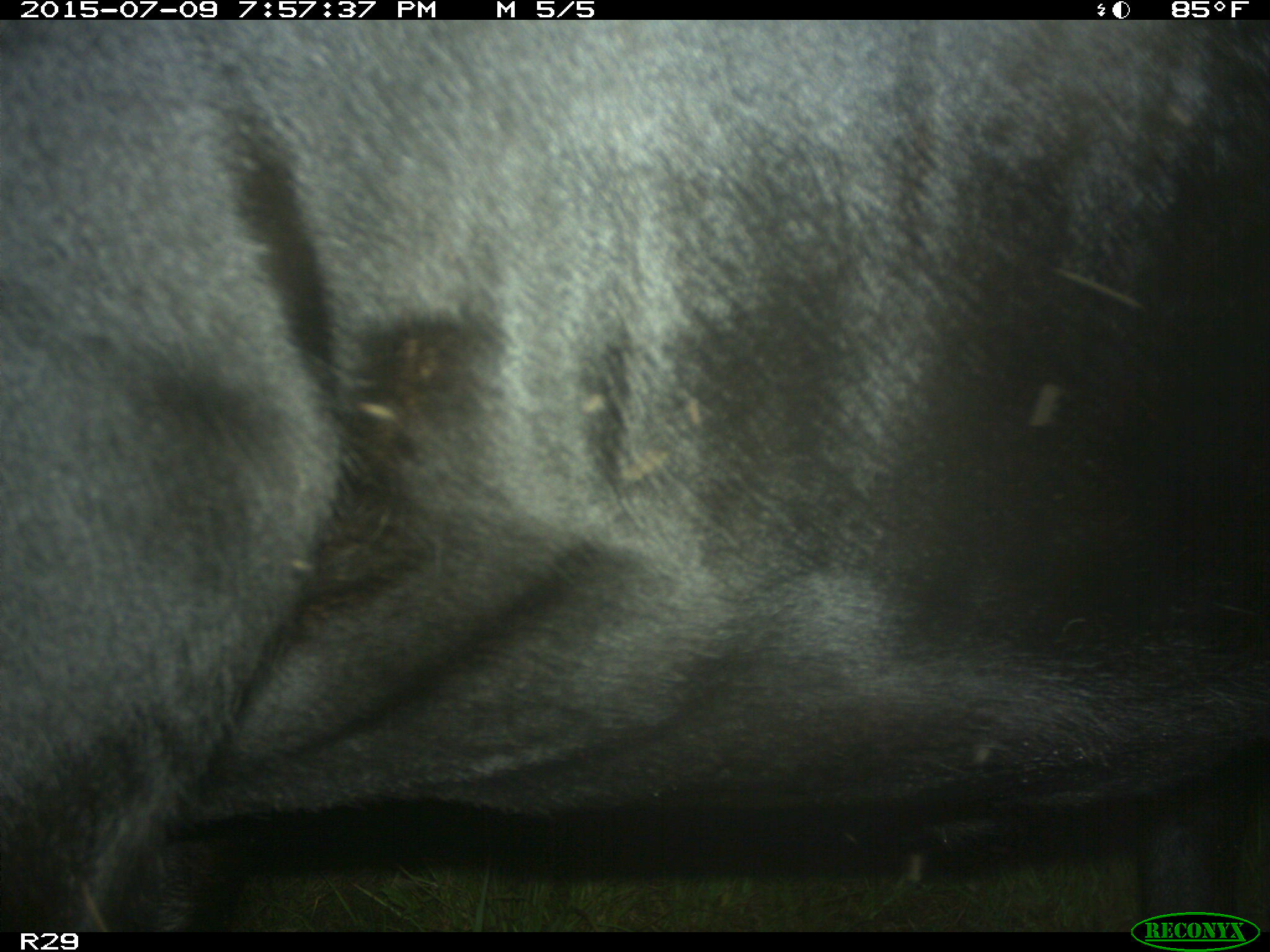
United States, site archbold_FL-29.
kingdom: Animalia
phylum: Chordata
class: Mammalia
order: Artiodactyla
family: Bovidae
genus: Bos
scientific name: Bos taurus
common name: domestic cow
Bos taurus (domestic cow).